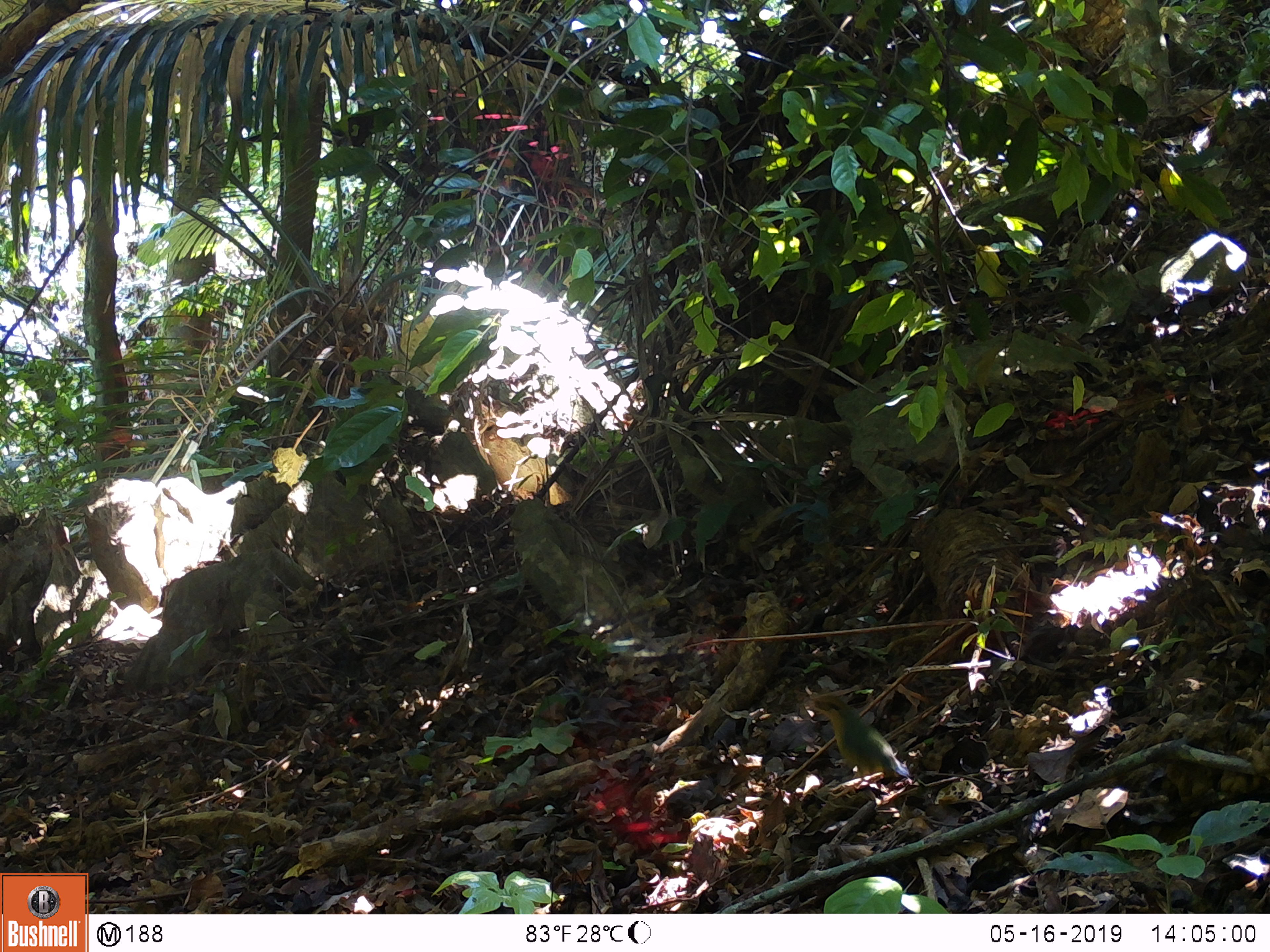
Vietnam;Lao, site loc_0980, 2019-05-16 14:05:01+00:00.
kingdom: Animalia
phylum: Chordata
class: Aves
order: Passeriformes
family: Pittidae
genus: Pitta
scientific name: Pitta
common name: typical pittas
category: unidentified pitta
Unidentified pitta (typical pittas) (Pitta). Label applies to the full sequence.